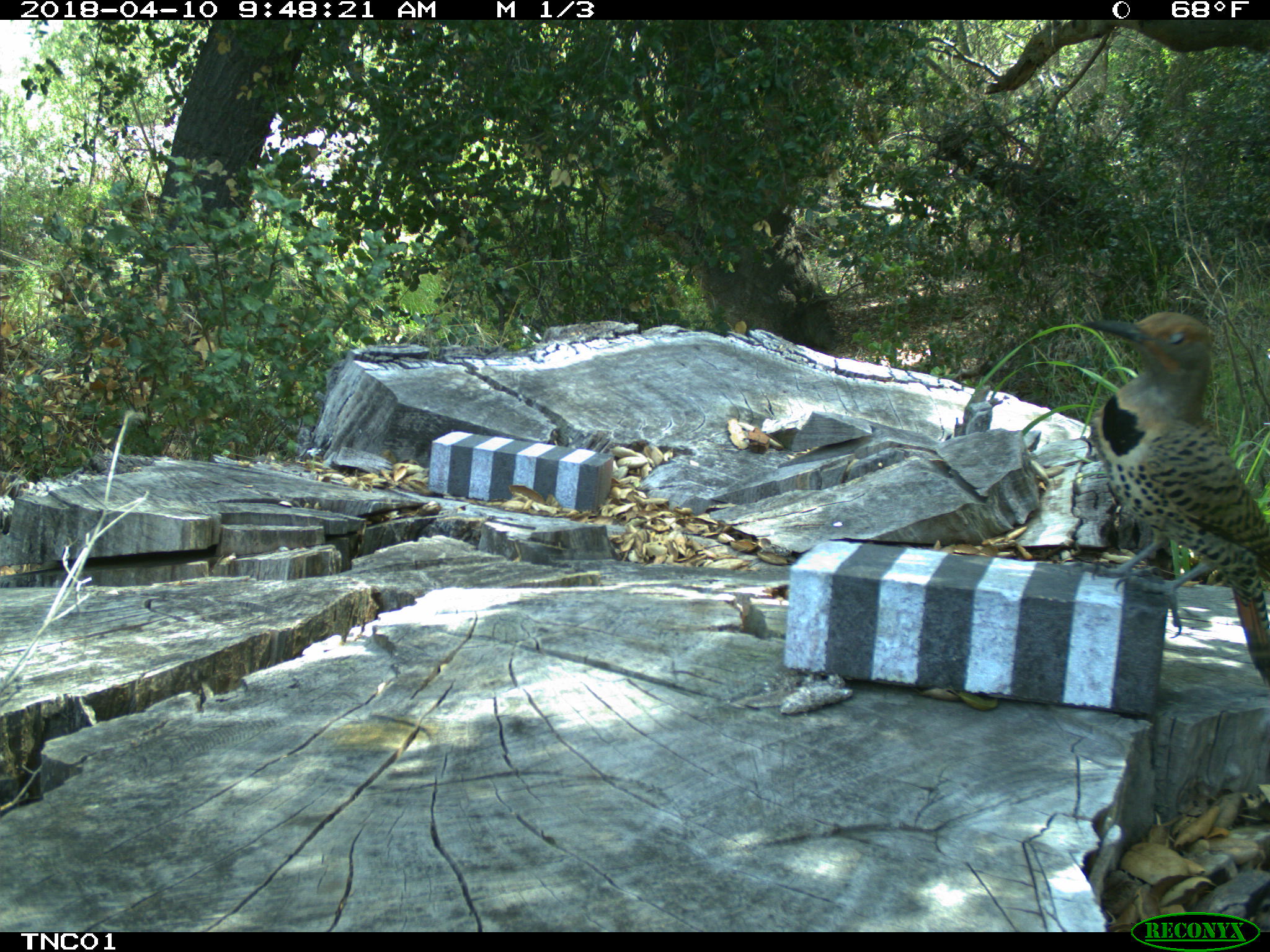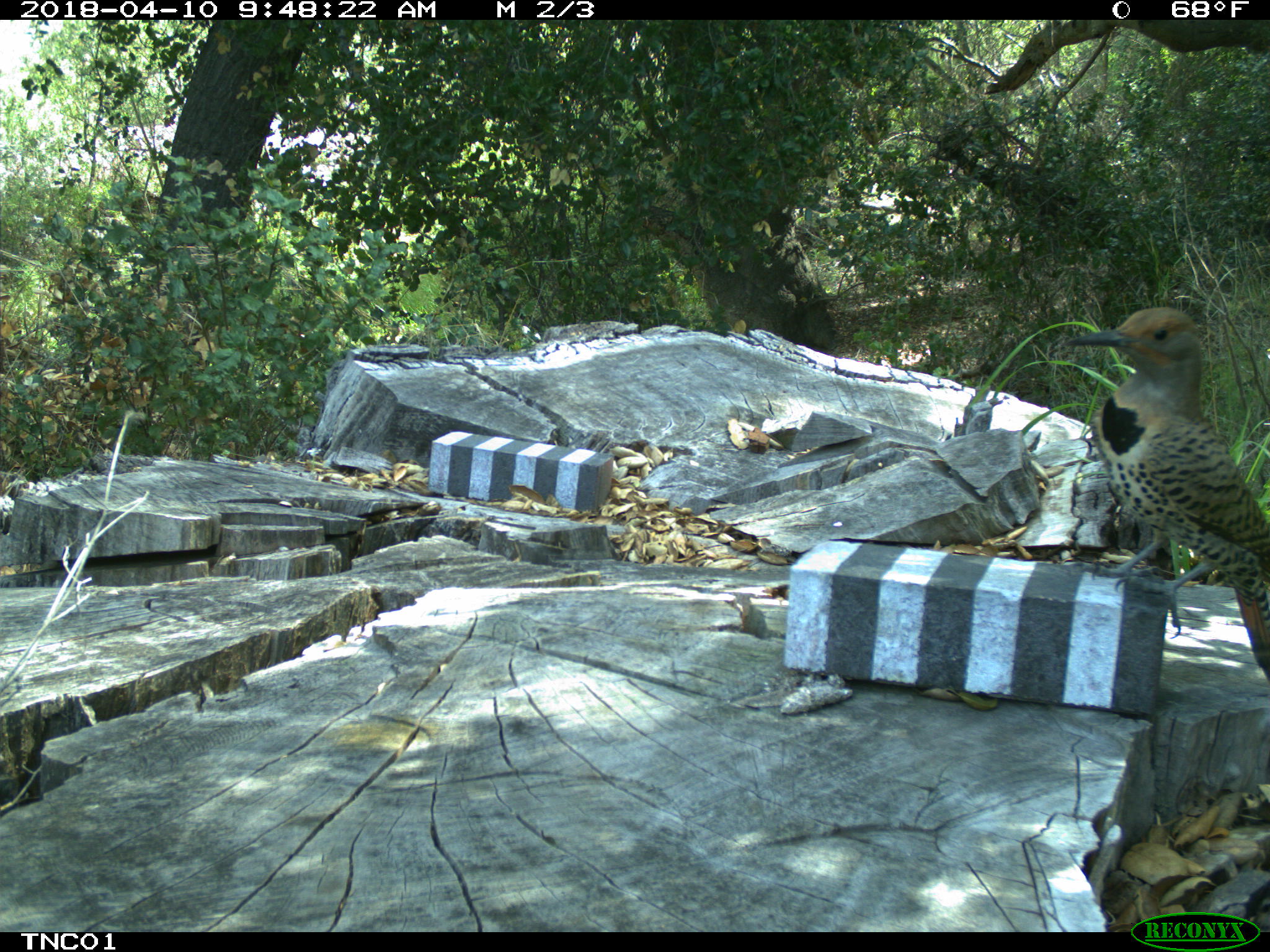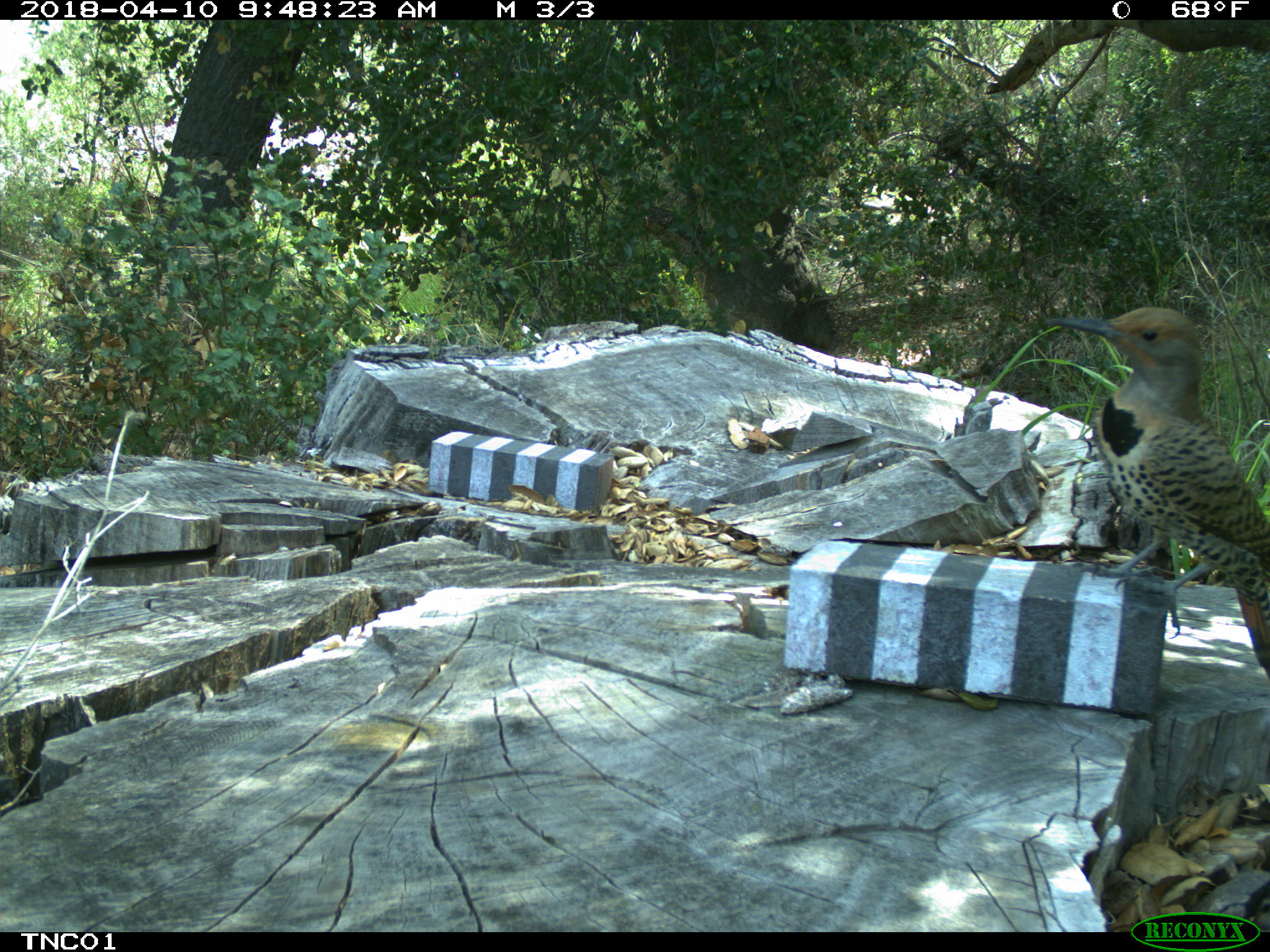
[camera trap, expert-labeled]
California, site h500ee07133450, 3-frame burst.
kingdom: Animalia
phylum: Chordata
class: Aves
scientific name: Aves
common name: bird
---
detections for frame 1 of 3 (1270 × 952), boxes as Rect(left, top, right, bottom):
bird: Rect(1081, 311, 1269, 684)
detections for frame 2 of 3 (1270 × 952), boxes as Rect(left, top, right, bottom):
bird: Rect(1064, 307, 1269, 682)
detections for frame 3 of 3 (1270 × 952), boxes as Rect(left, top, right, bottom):
bird: Rect(1044, 303, 1269, 676)